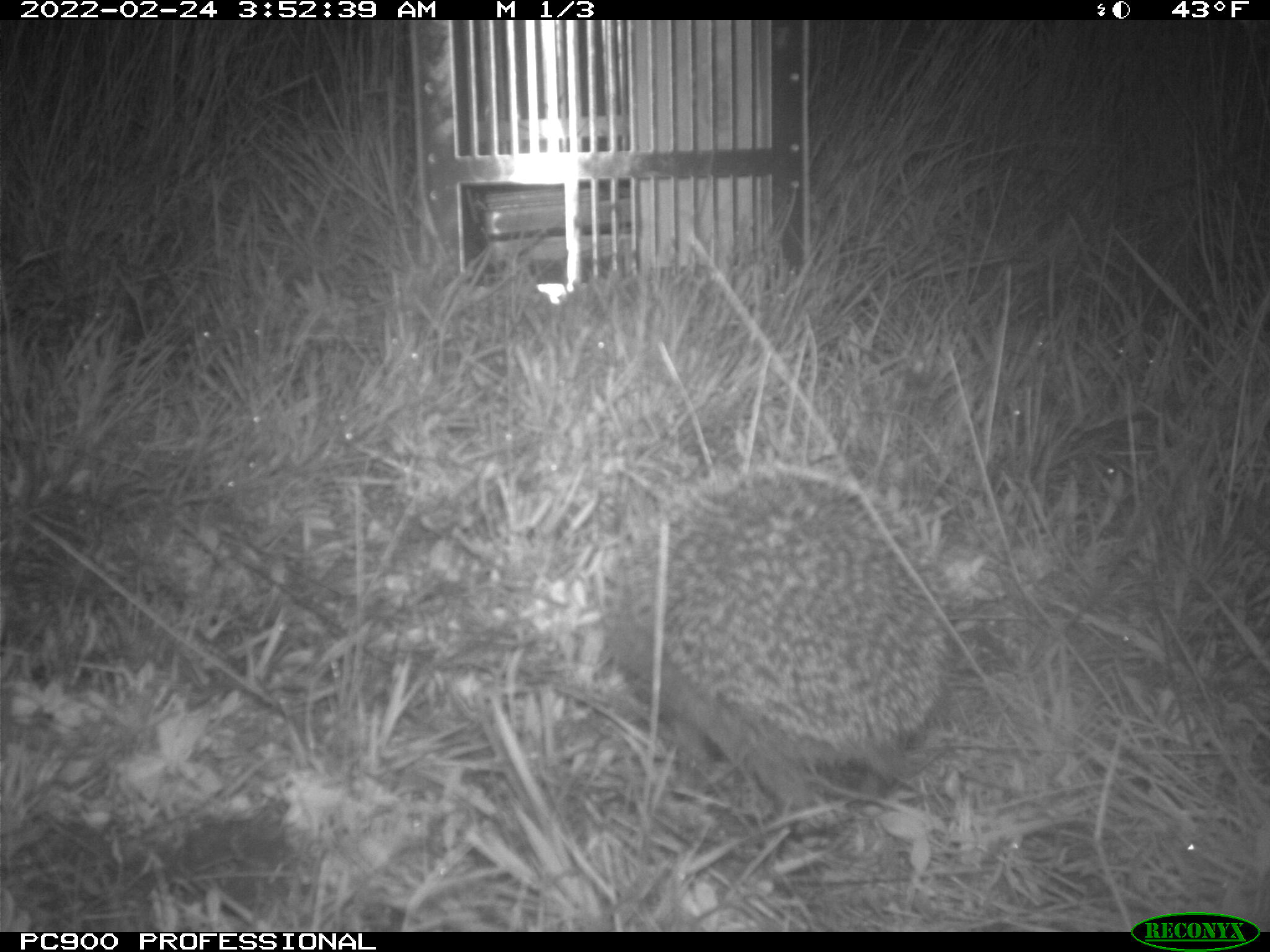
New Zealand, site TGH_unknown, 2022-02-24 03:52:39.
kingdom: Animalia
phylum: Chordata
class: Mammalia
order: Eulipotyphla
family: Erinaceidae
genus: Erinaceus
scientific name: Erinaceus europaeus europaeus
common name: european hedgehog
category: hedgehog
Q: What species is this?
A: Hedgehog (european hedgehog) (Erinaceus europaeus europaeus).